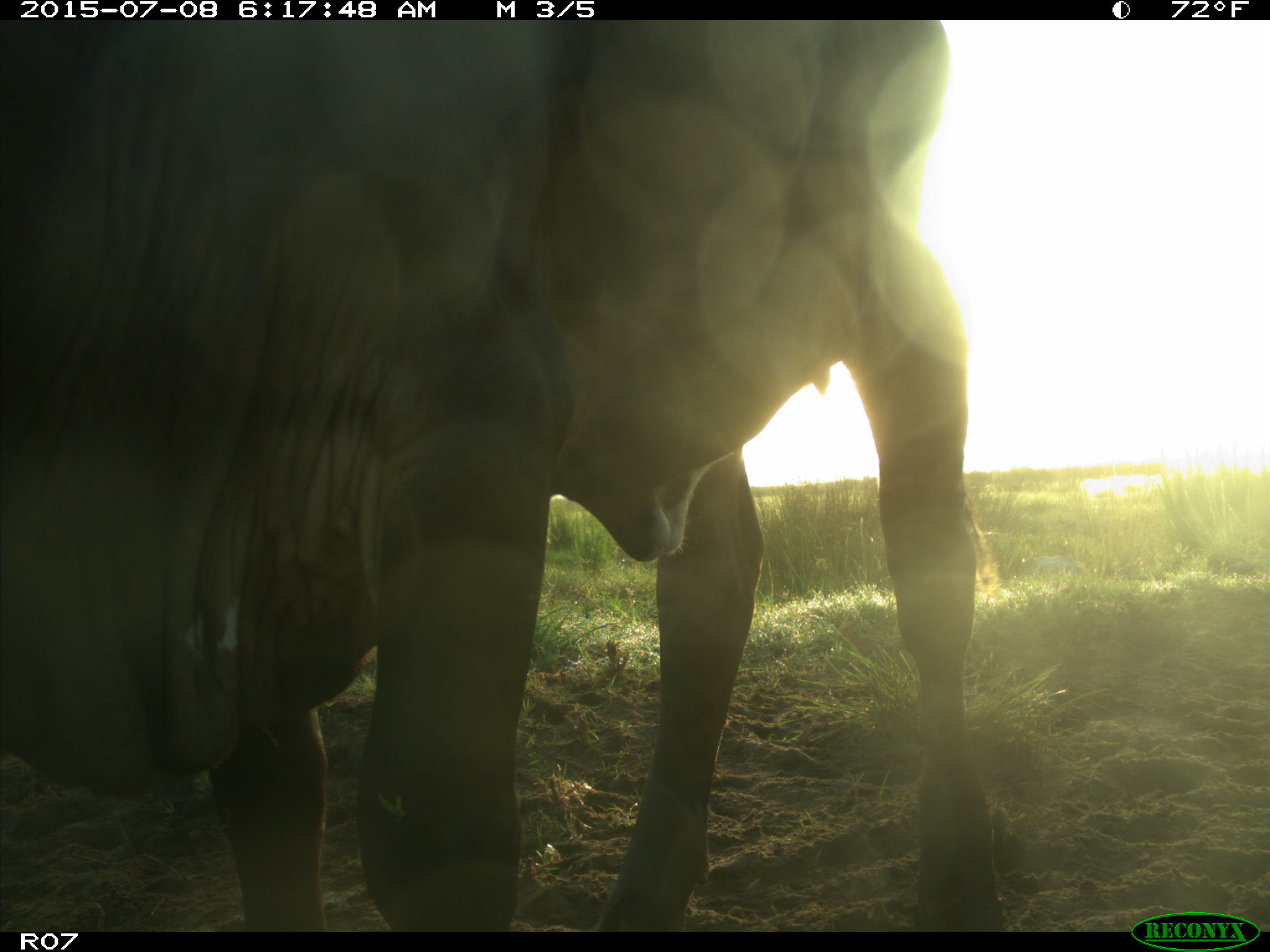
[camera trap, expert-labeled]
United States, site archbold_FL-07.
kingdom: Animalia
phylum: Chordata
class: Mammalia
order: Artiodactyla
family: Bovidae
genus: Bos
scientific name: Bos taurus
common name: domestic cow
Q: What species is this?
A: Bos taurus (domestic cow).